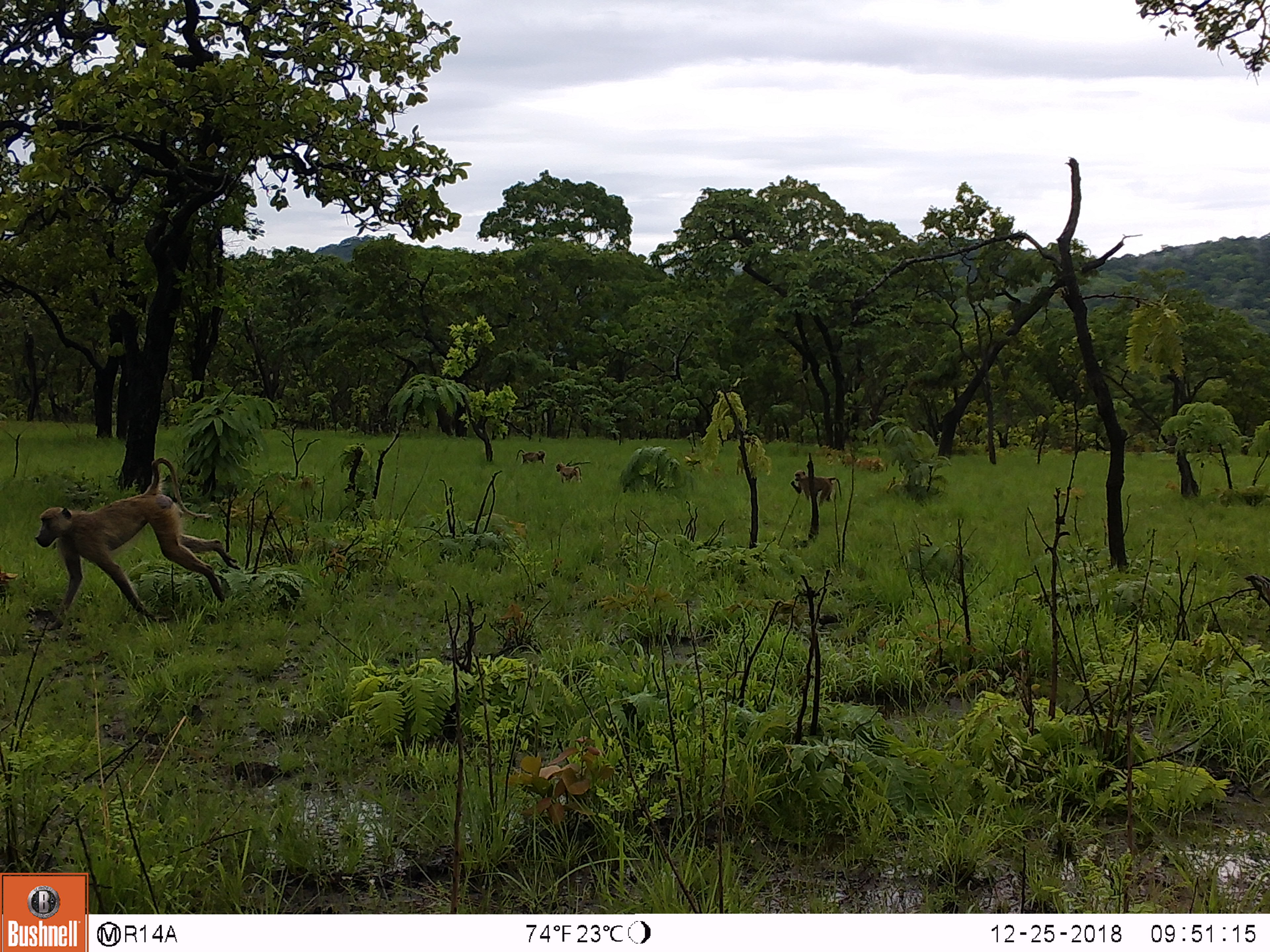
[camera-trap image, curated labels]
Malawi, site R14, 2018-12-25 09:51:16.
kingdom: Animalia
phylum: Chordata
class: Mammalia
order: Primates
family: Cercopithecidae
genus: Papio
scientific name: Papio cynocephalus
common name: yellow baboon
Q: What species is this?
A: Yellow baboon (Papio cynocephalus).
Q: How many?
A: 4.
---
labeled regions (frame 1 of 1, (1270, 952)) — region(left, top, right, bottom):
yellow baboon: region(27, 451, 245, 630); region(786, 467, 845, 514); region(554, 461, 584, 485); region(513, 447, 548, 466)